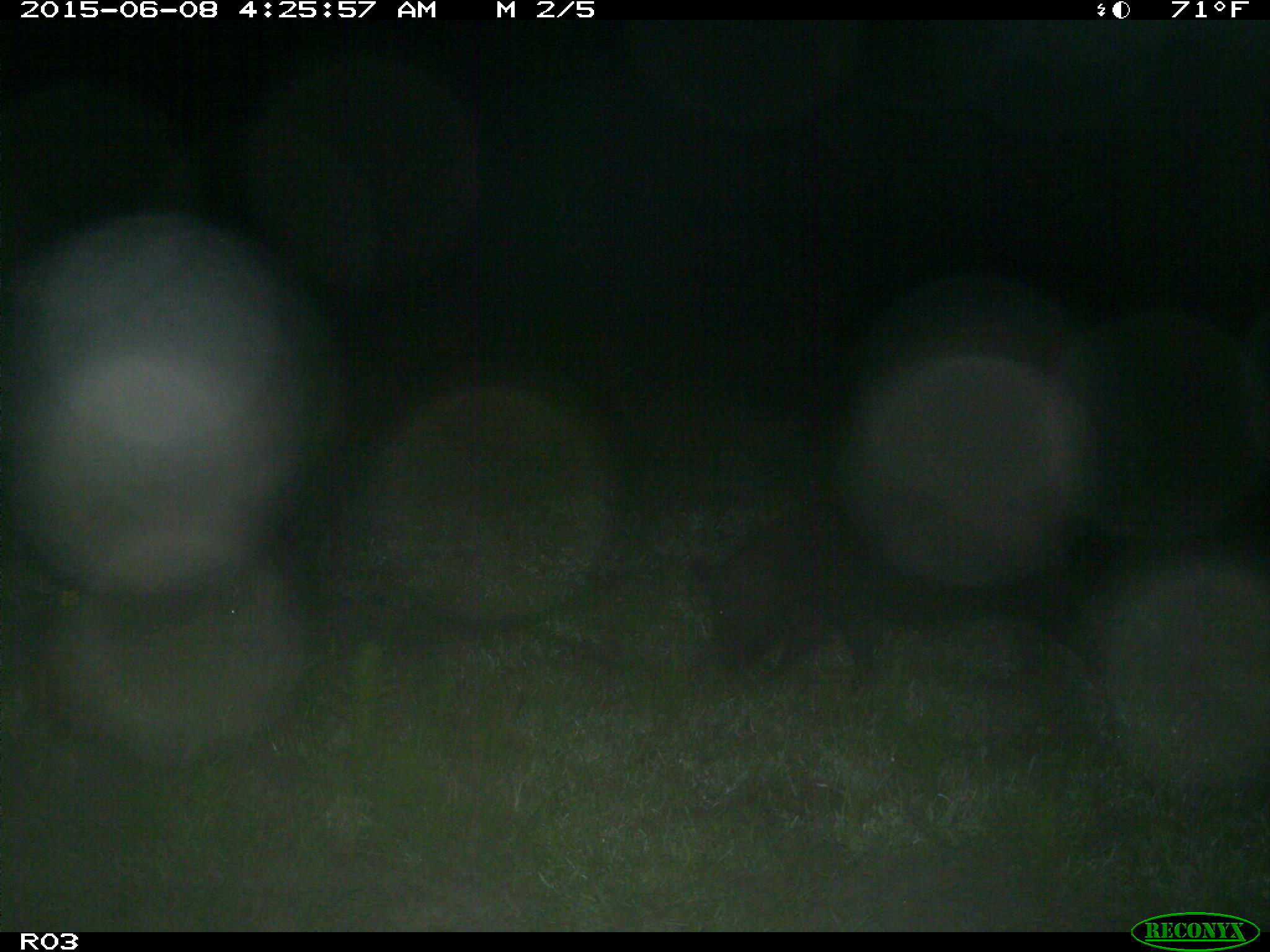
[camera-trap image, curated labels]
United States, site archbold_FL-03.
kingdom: Animalia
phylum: Chordata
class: Mammalia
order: Artiodactyla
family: Suidae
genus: Sus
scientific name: Sus scrofa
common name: wild boar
Sus scrofa (wild boar).